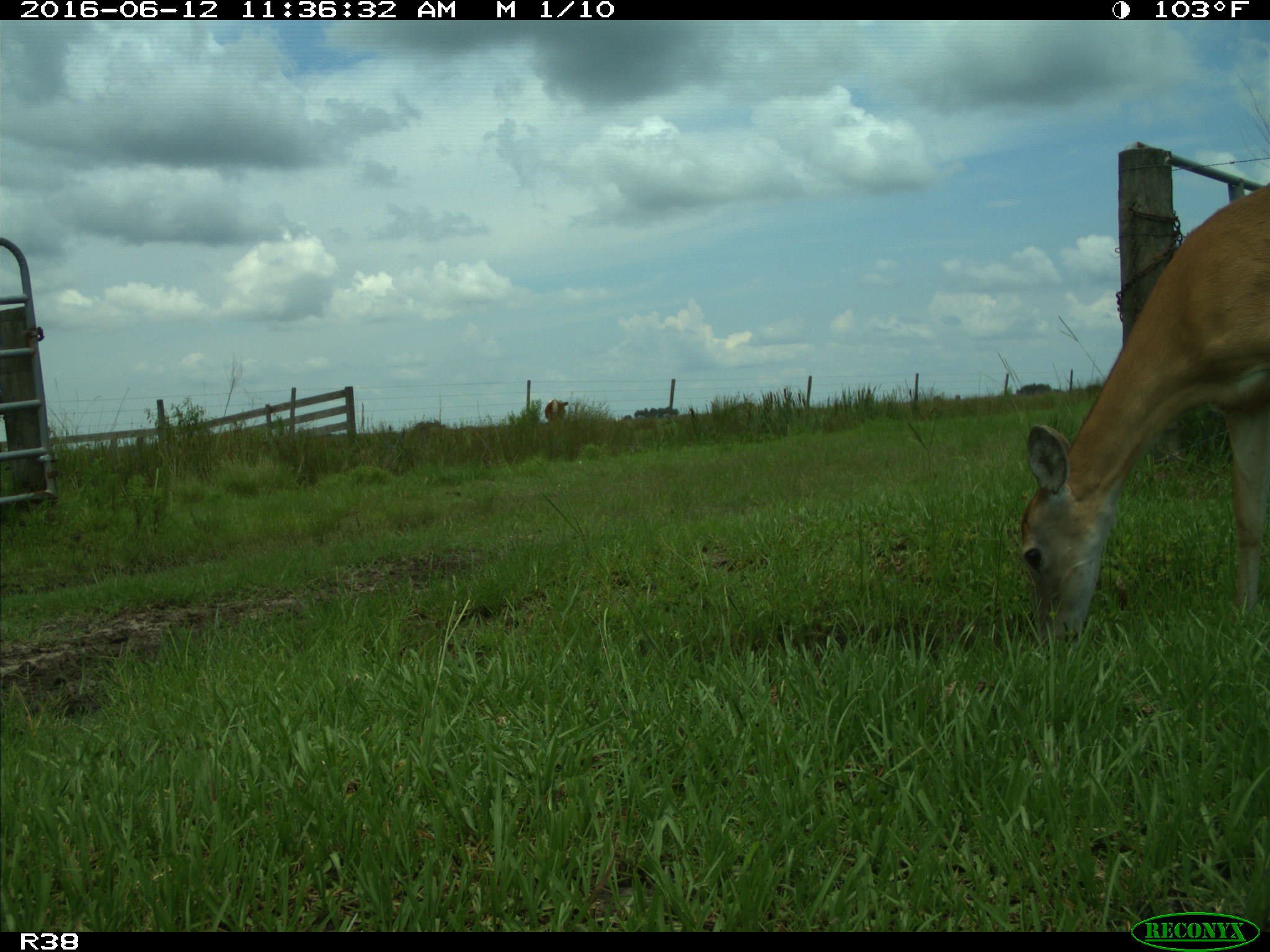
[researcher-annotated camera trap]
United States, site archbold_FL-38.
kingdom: Animalia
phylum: Chordata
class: Mammalia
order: Artiodactyla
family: Cervidae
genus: Odocoileus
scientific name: Odocoileus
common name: deer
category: unidentified deer